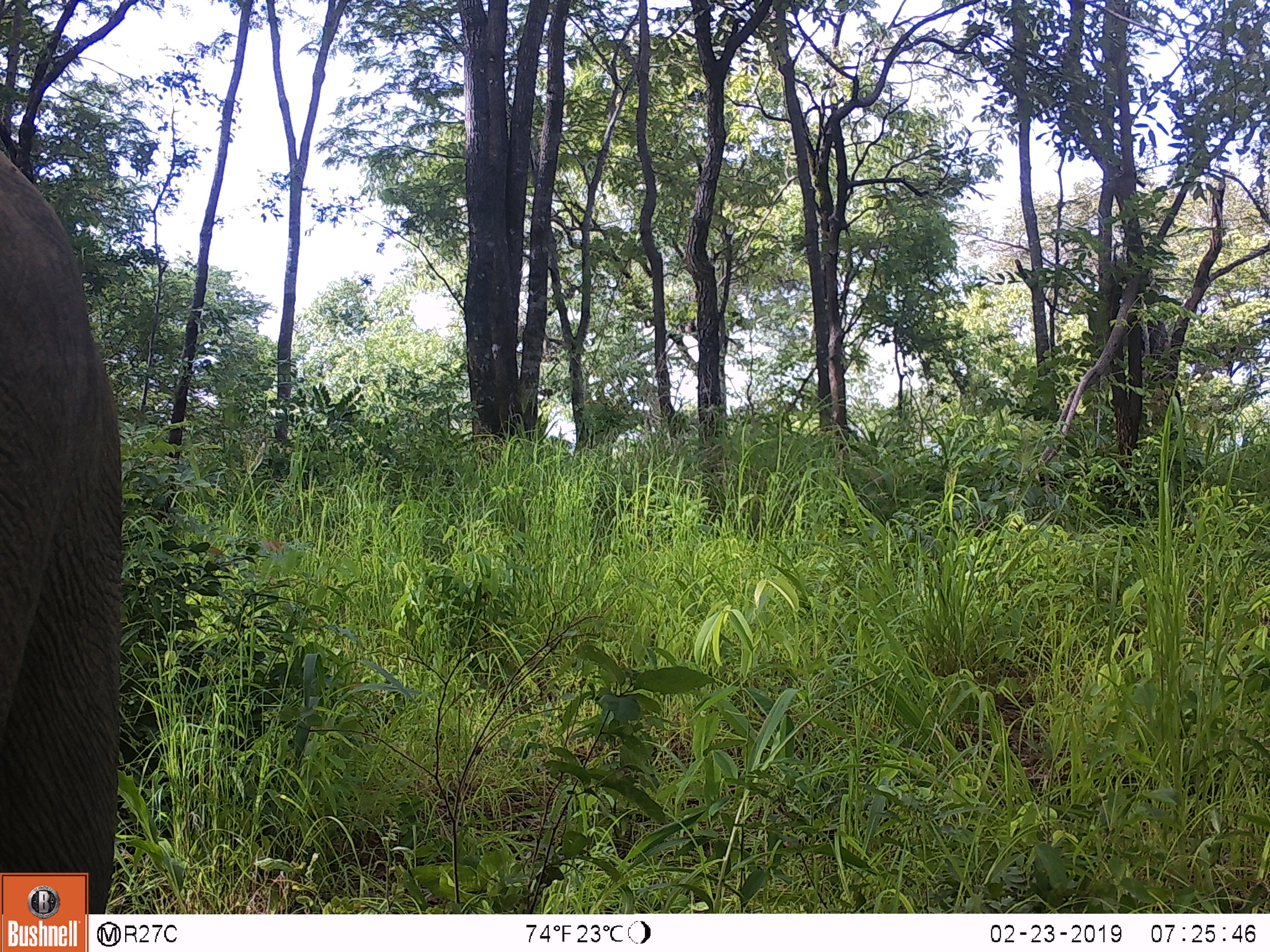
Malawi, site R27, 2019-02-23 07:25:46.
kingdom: Animalia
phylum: Chordata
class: Mammalia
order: Proboscidea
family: Elephantidae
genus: Loxodonta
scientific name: Loxodonta africana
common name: african savanna elephant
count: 1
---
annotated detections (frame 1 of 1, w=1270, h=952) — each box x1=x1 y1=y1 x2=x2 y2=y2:
african savanna elephant: x1=2 y1=135 x2=143 y2=869